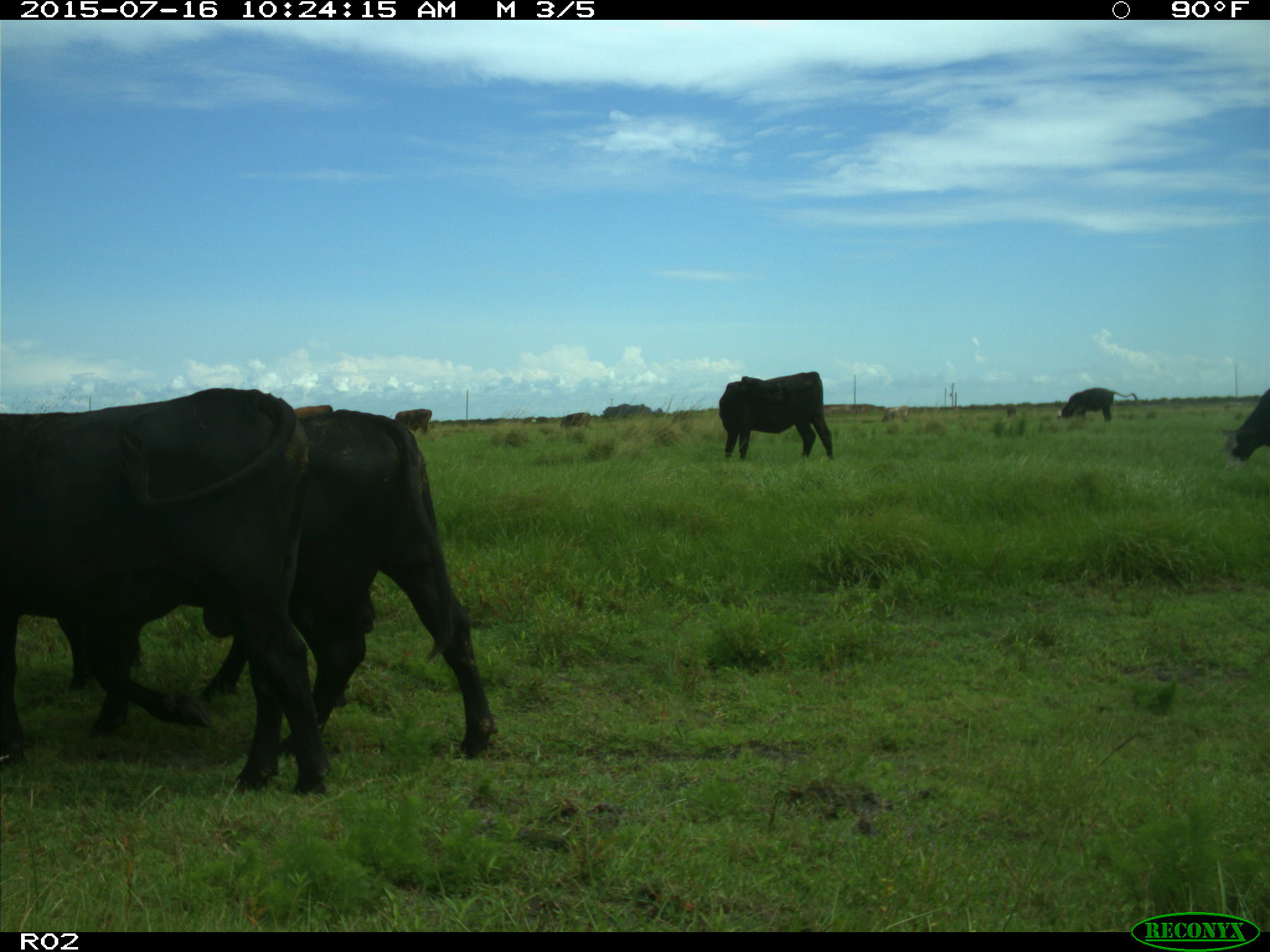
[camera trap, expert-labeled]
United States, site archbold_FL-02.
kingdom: Animalia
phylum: Chordata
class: Mammalia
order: Artiodactyla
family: Bovidae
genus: Bos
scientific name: Bos taurus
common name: domestic cow